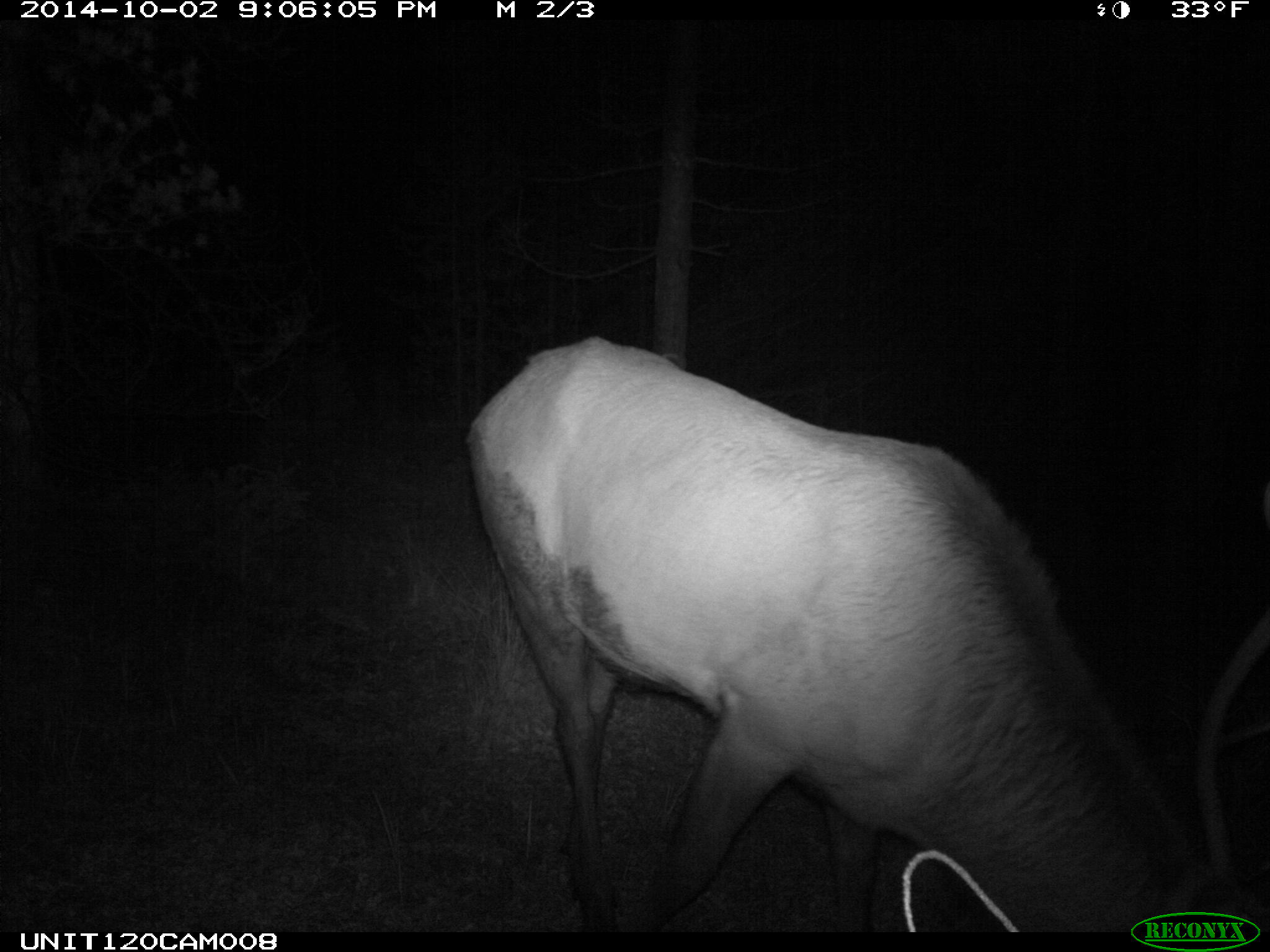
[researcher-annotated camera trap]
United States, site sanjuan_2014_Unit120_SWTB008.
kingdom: Animalia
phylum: Chordata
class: Mammalia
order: Artiodactyla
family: Cervidae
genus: Cervus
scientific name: Cervus elaphus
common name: red deer